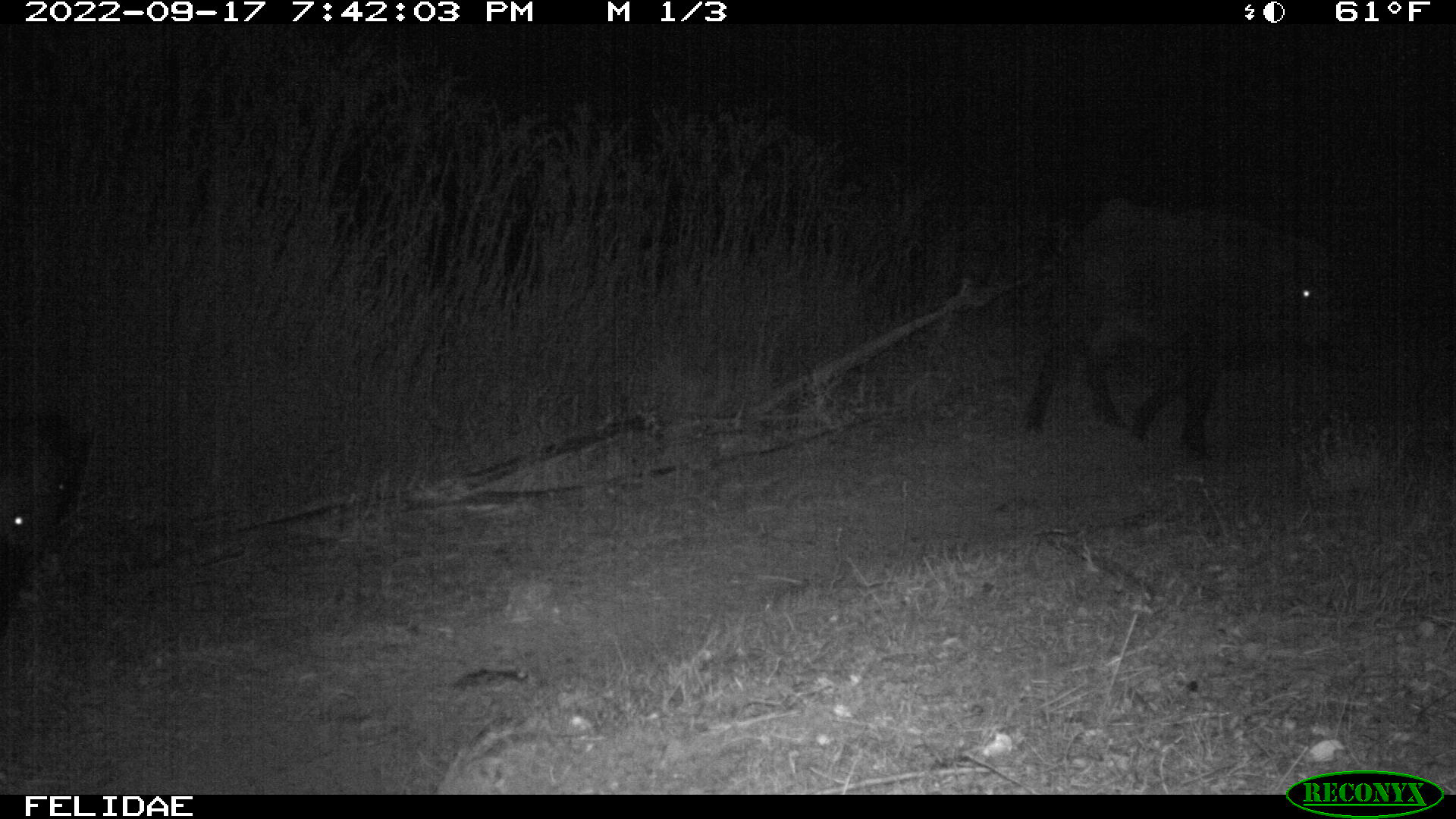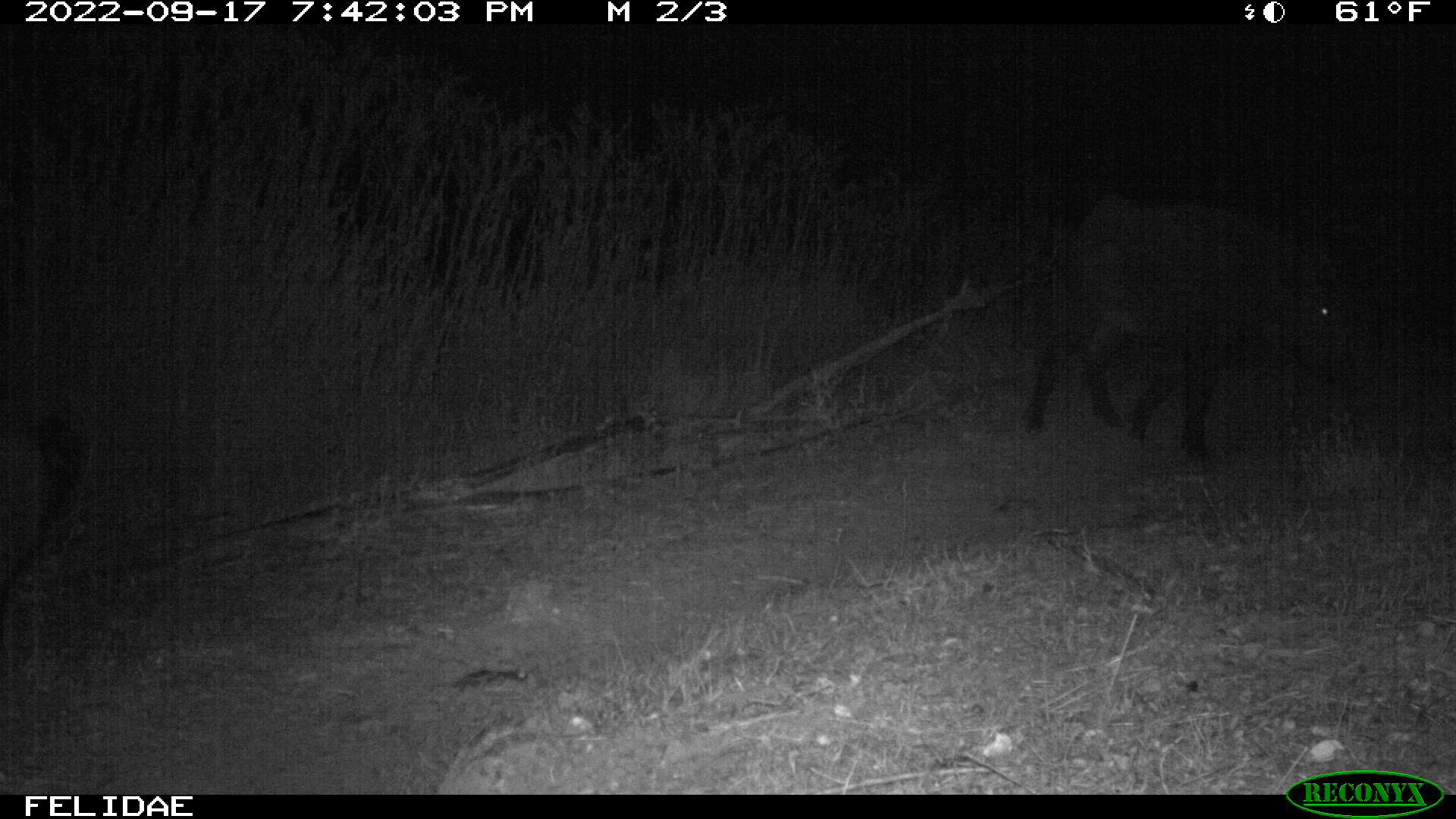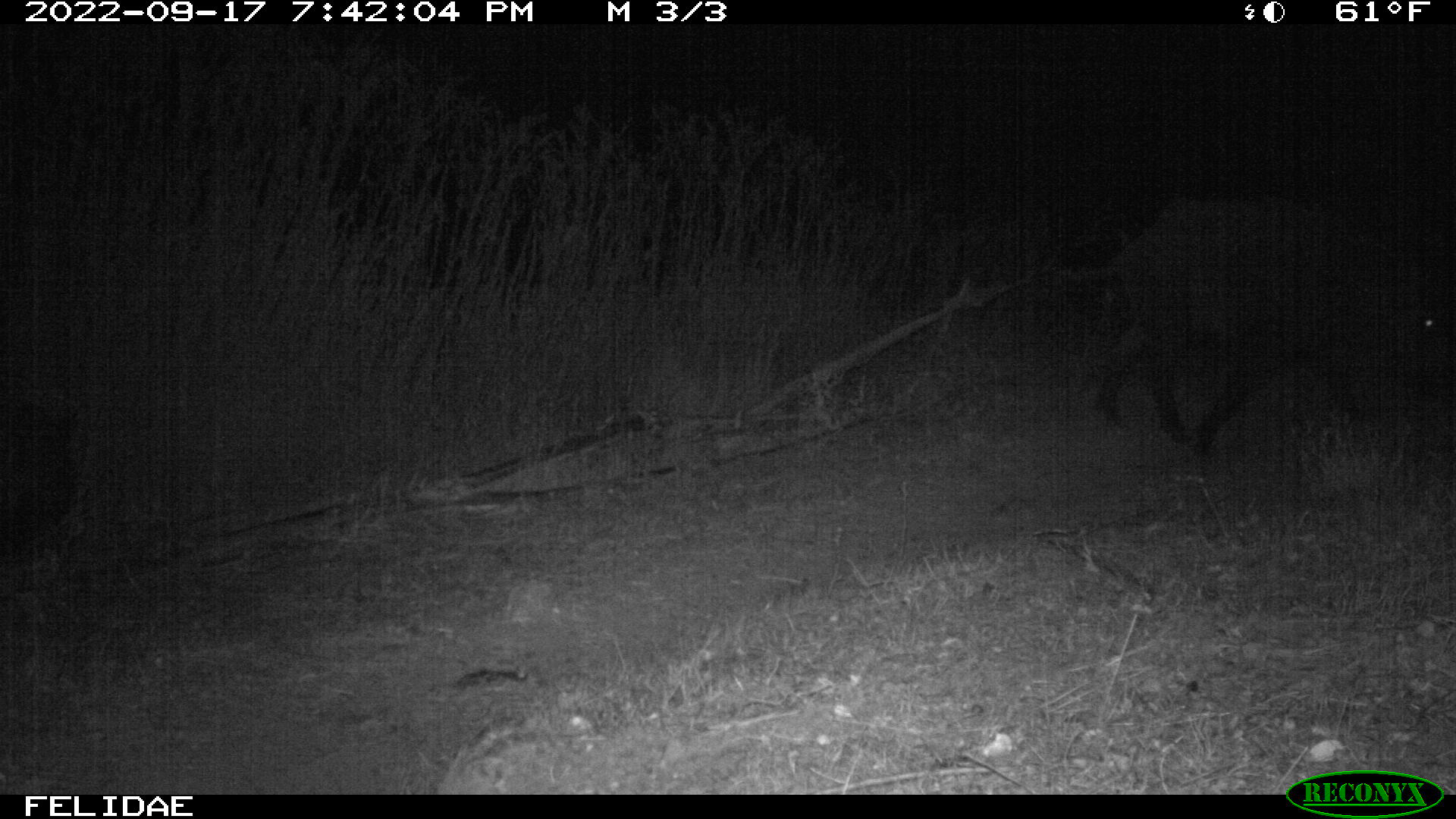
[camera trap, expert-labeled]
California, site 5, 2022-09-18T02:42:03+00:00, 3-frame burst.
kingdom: Animalia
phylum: Chordata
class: Mammalia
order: Artiodactyla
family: Suidae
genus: Sus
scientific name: Sus scrofa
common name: wild boar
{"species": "wild boar (Sus scrofa)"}